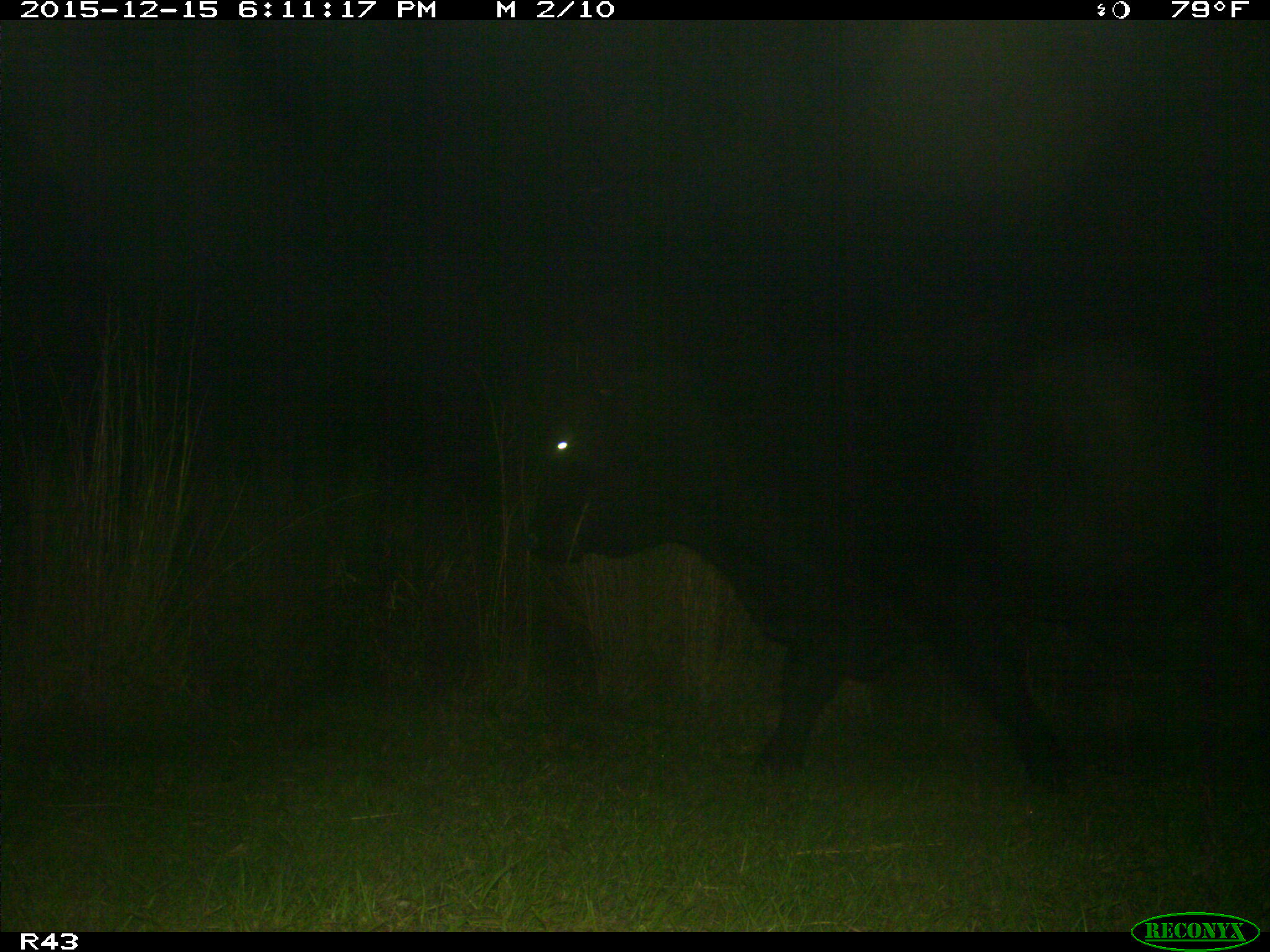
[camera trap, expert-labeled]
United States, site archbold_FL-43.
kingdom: Animalia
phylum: Chordata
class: Mammalia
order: Artiodactyla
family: Bovidae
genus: Bos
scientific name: Bos taurus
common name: domestic cow